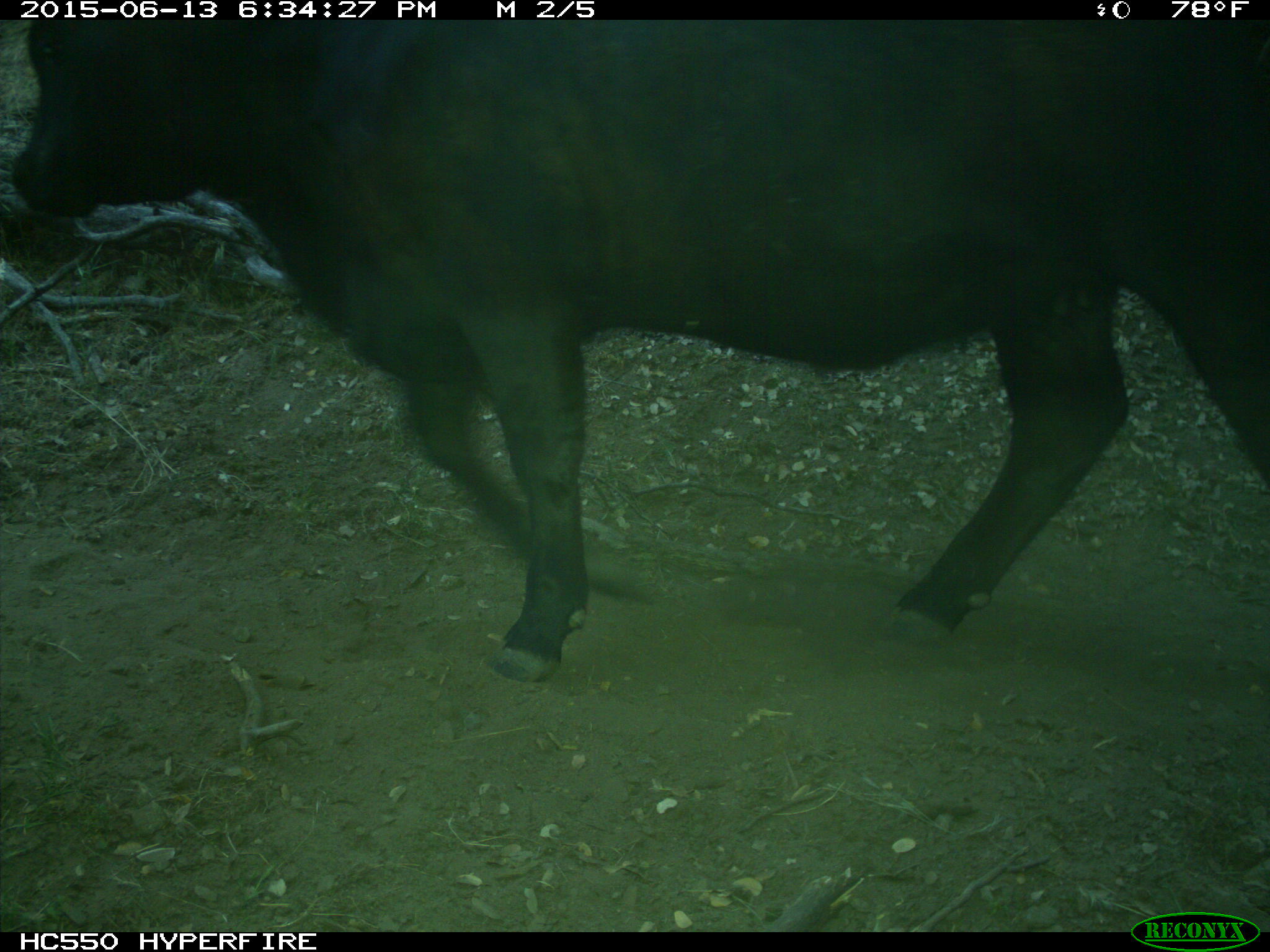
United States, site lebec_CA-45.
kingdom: Animalia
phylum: Chordata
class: Mammalia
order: Artiodactyla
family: Bovidae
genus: Bos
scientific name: Bos taurus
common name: domestic cow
Bos taurus (domestic cow).